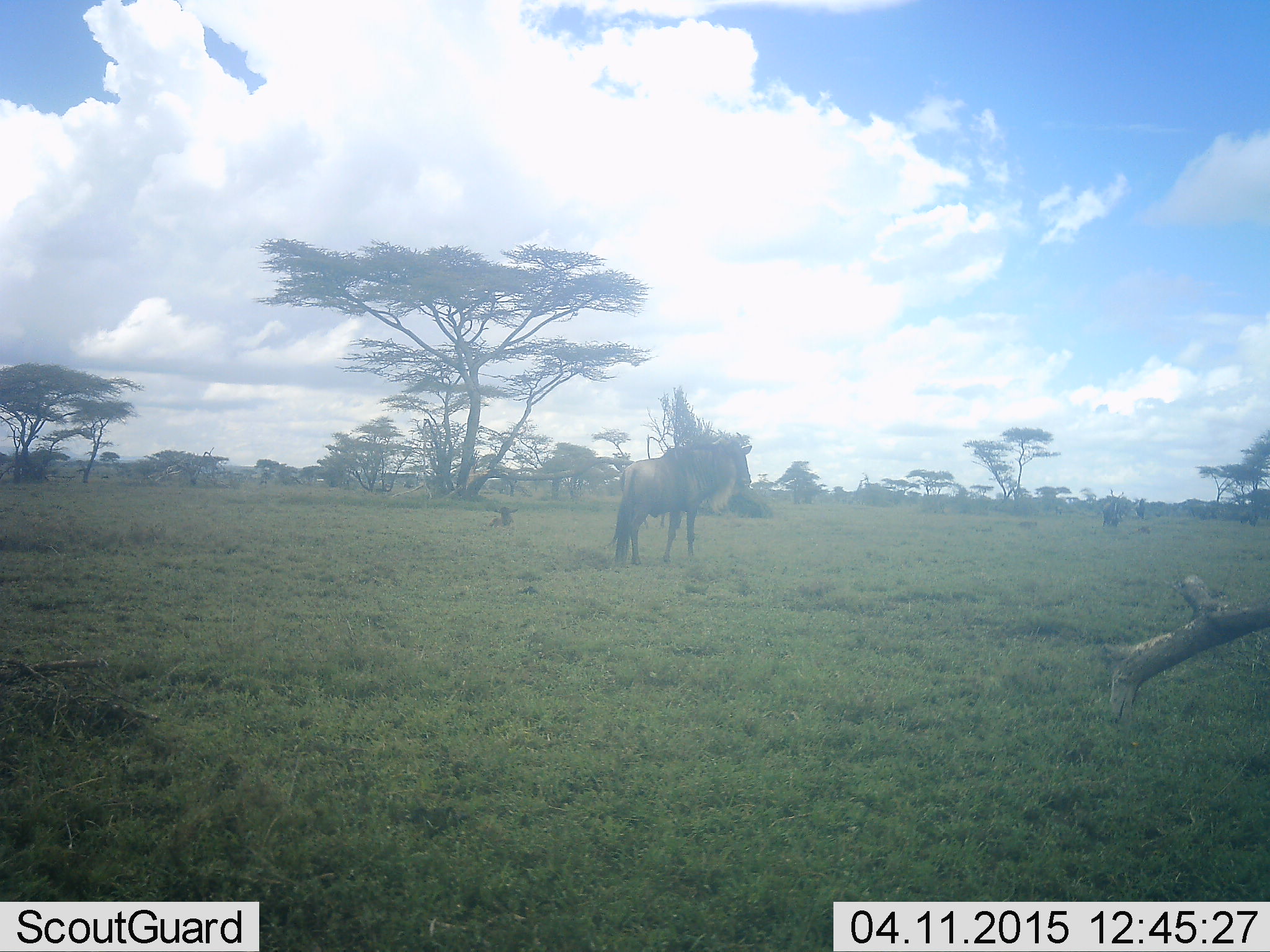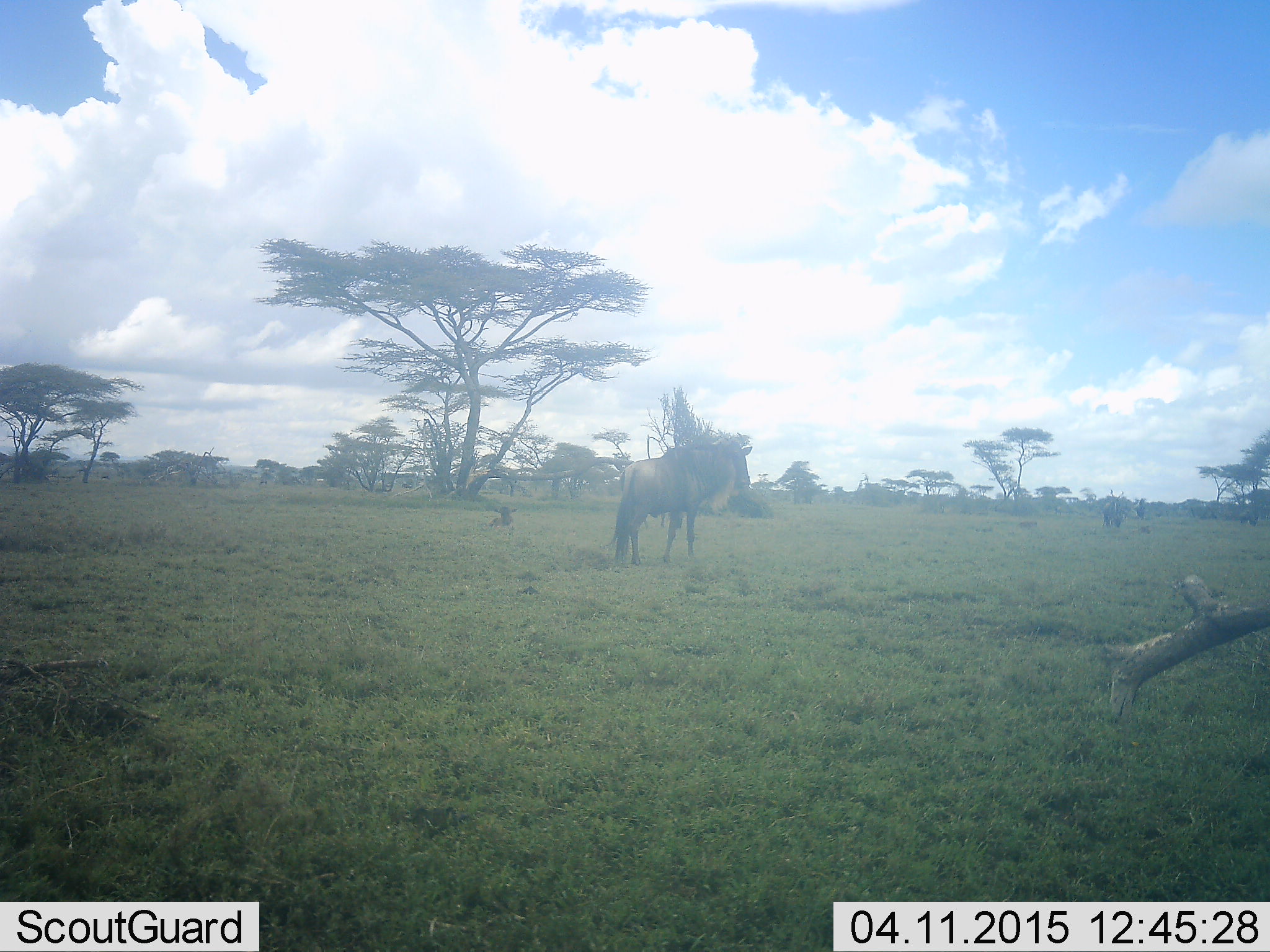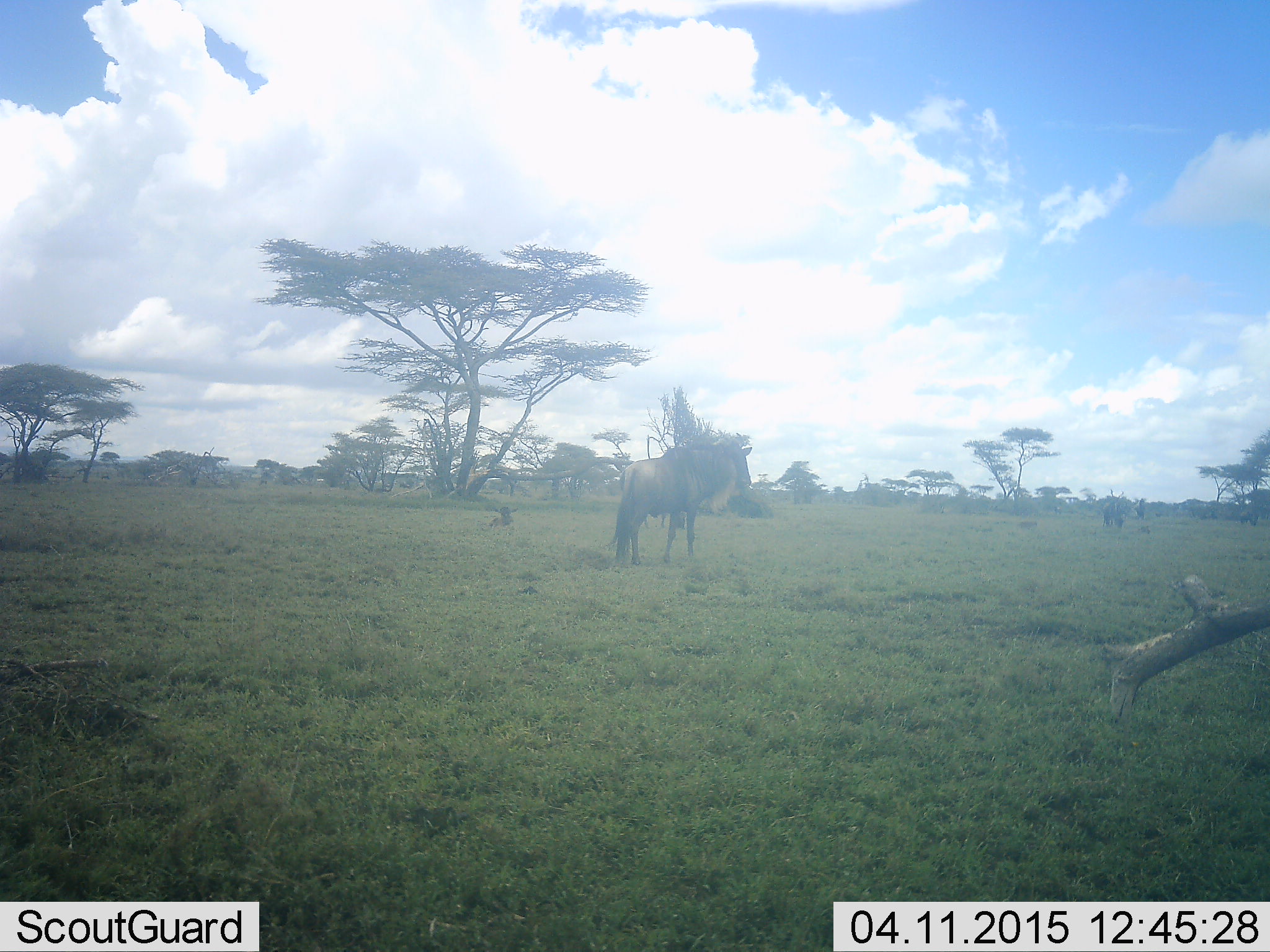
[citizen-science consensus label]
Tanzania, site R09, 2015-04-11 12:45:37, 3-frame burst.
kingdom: Animalia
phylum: Chordata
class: Mammalia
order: Artiodactyla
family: Bovidae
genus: Connochaetes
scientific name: Connochaetes taurinus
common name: blue wildebeest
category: wildebeest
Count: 2.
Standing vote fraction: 90%.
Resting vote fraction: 0%.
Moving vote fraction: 20%.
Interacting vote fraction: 0%.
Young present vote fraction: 10%.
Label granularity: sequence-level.